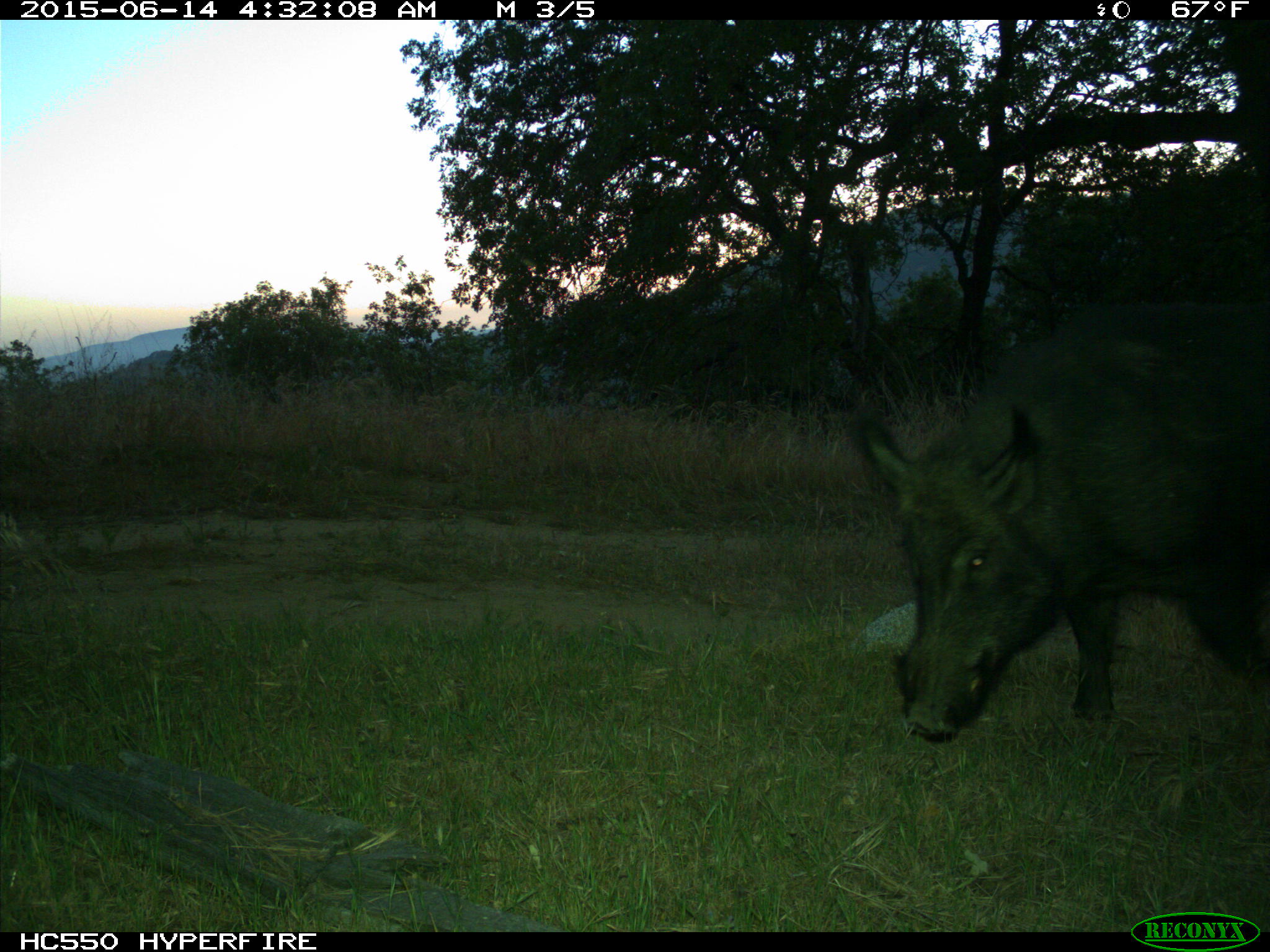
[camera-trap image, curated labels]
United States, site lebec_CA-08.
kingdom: Animalia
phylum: Chordata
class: Mammalia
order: Artiodactyla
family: Suidae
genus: Sus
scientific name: Sus scrofa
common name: wild boar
Sus scrofa (wild boar).